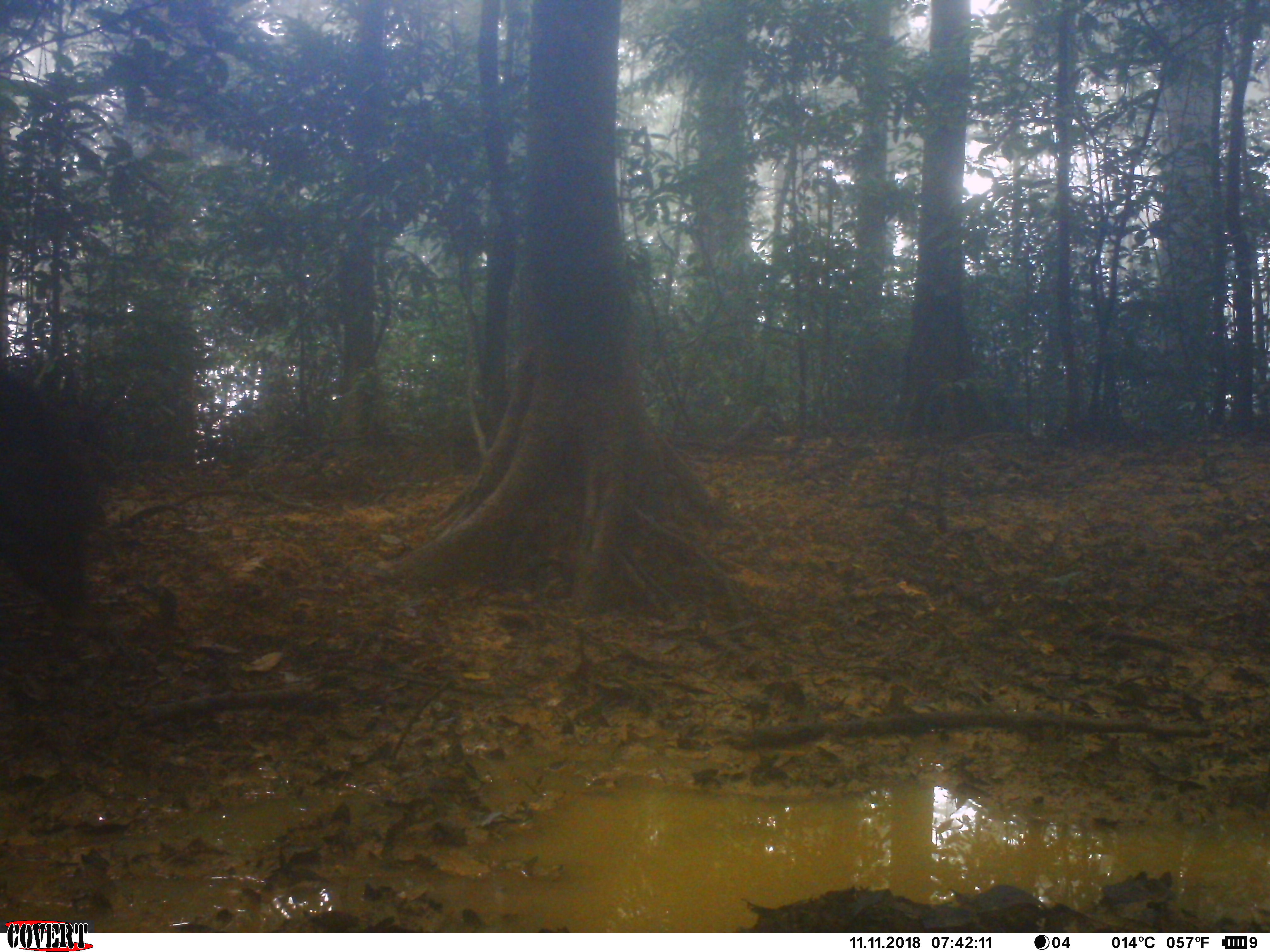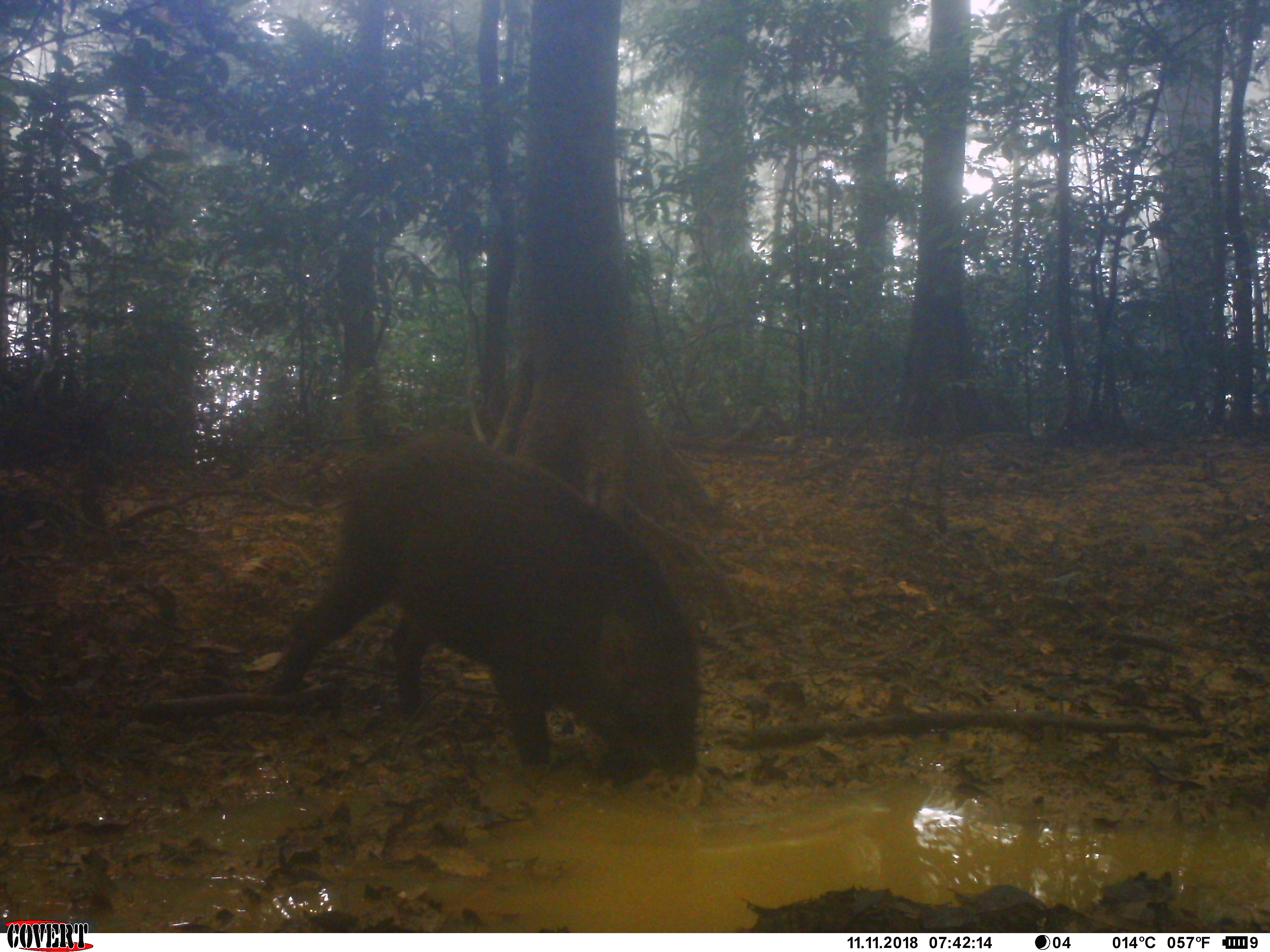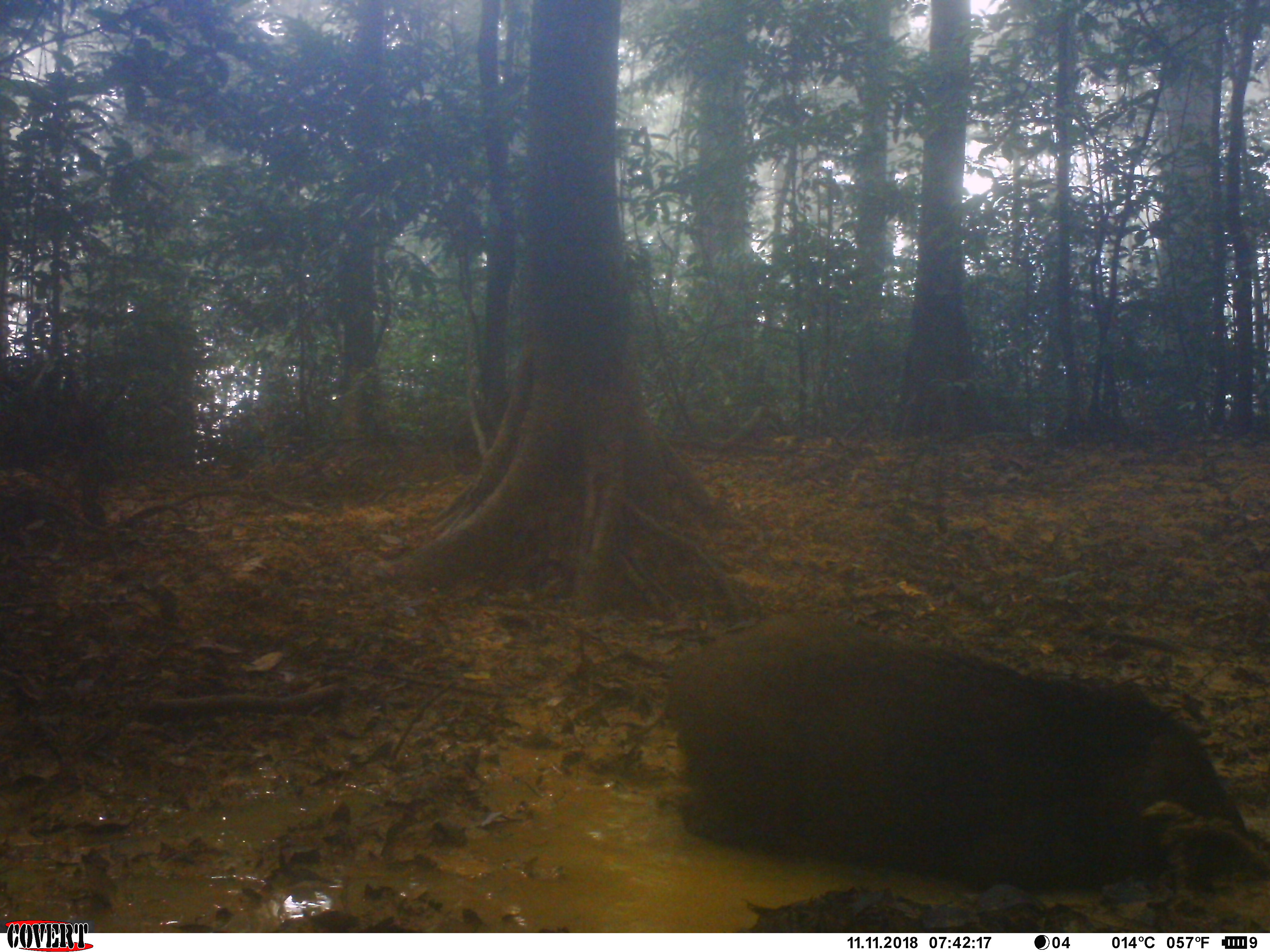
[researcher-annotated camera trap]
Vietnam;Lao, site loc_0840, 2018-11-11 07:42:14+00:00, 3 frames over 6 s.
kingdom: Animalia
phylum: Chordata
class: Mammalia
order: Artiodactyla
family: Suidae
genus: Sus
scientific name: Sus scrofa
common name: eurasian wild pig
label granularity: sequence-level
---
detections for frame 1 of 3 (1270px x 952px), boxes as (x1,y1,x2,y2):
eurasian wild pig: (0,369,90,620)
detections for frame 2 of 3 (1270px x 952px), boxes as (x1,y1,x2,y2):
eurasian wild pig: (259,431,701,783)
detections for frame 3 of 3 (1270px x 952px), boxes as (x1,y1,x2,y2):
eurasian wild pig: (662,615,1250,891)